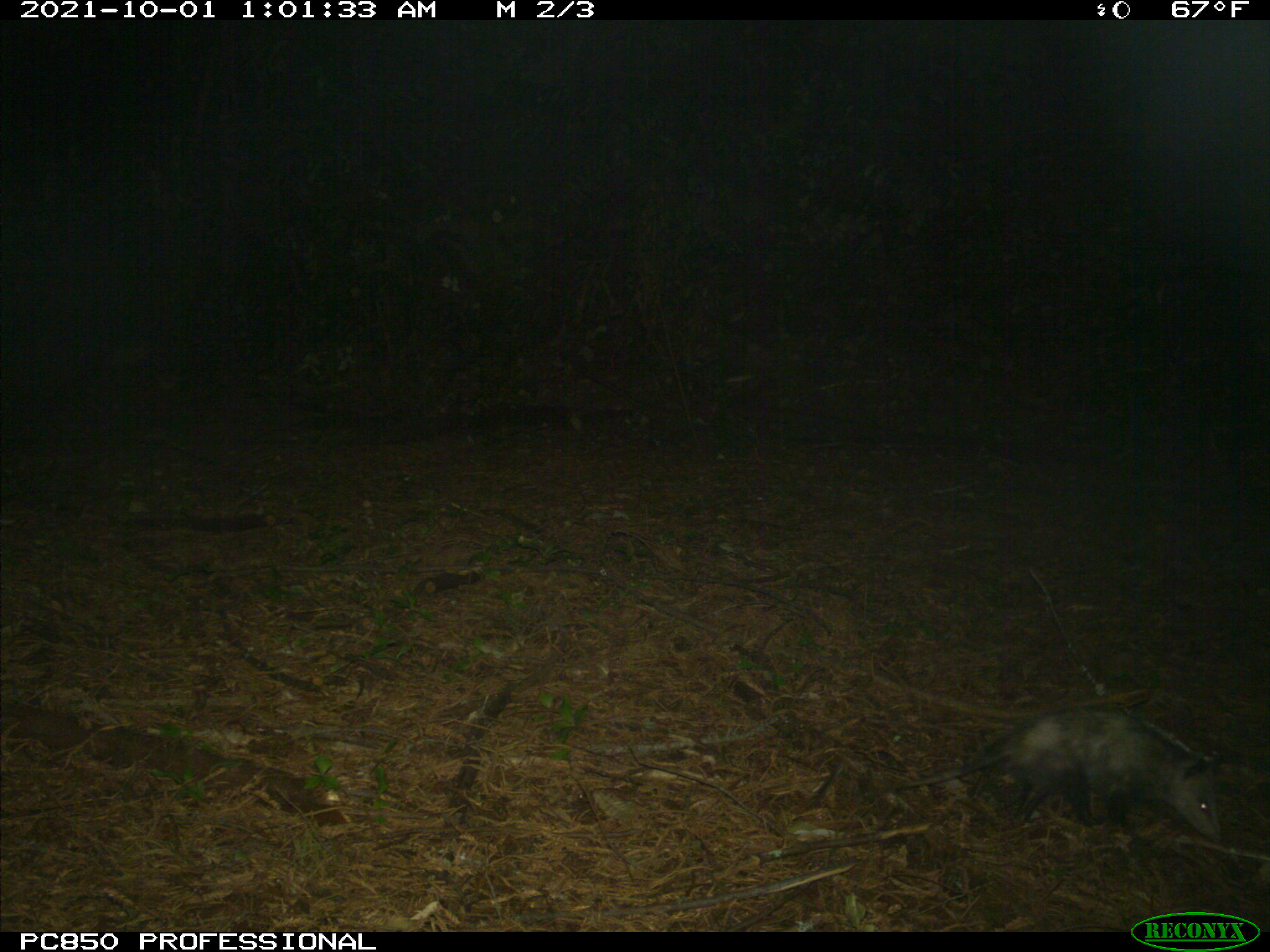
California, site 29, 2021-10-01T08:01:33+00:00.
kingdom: Animalia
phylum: Chordata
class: Mammalia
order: Didelphimorphia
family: Didelphidae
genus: Didelphis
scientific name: Didelphis virginiana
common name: virginia opossum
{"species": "virginia opossum (Didelphis virginiana)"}